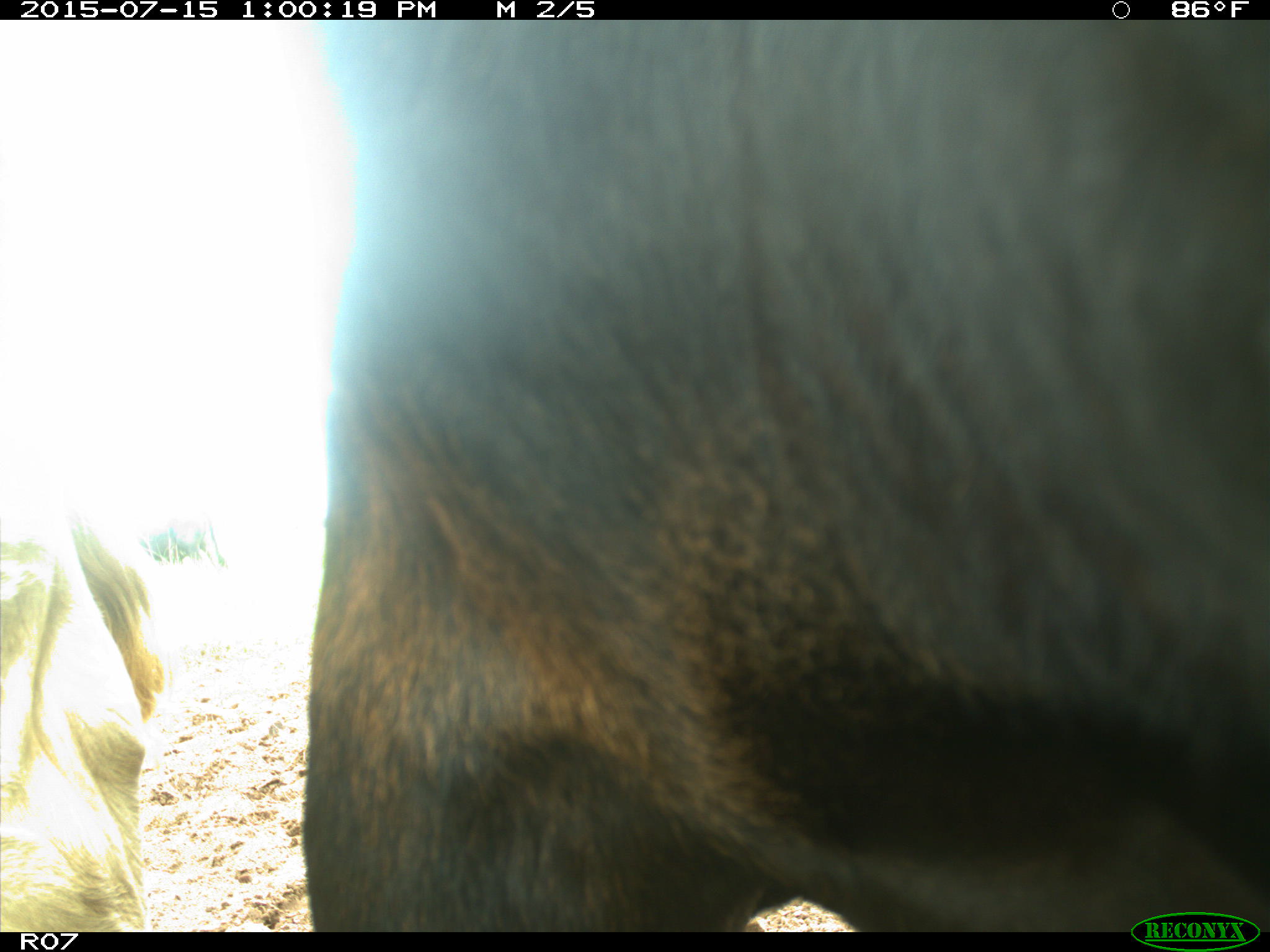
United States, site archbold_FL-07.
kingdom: Animalia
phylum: Chordata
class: Mammalia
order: Artiodactyla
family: Bovidae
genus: Bos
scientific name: Bos taurus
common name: domestic cow